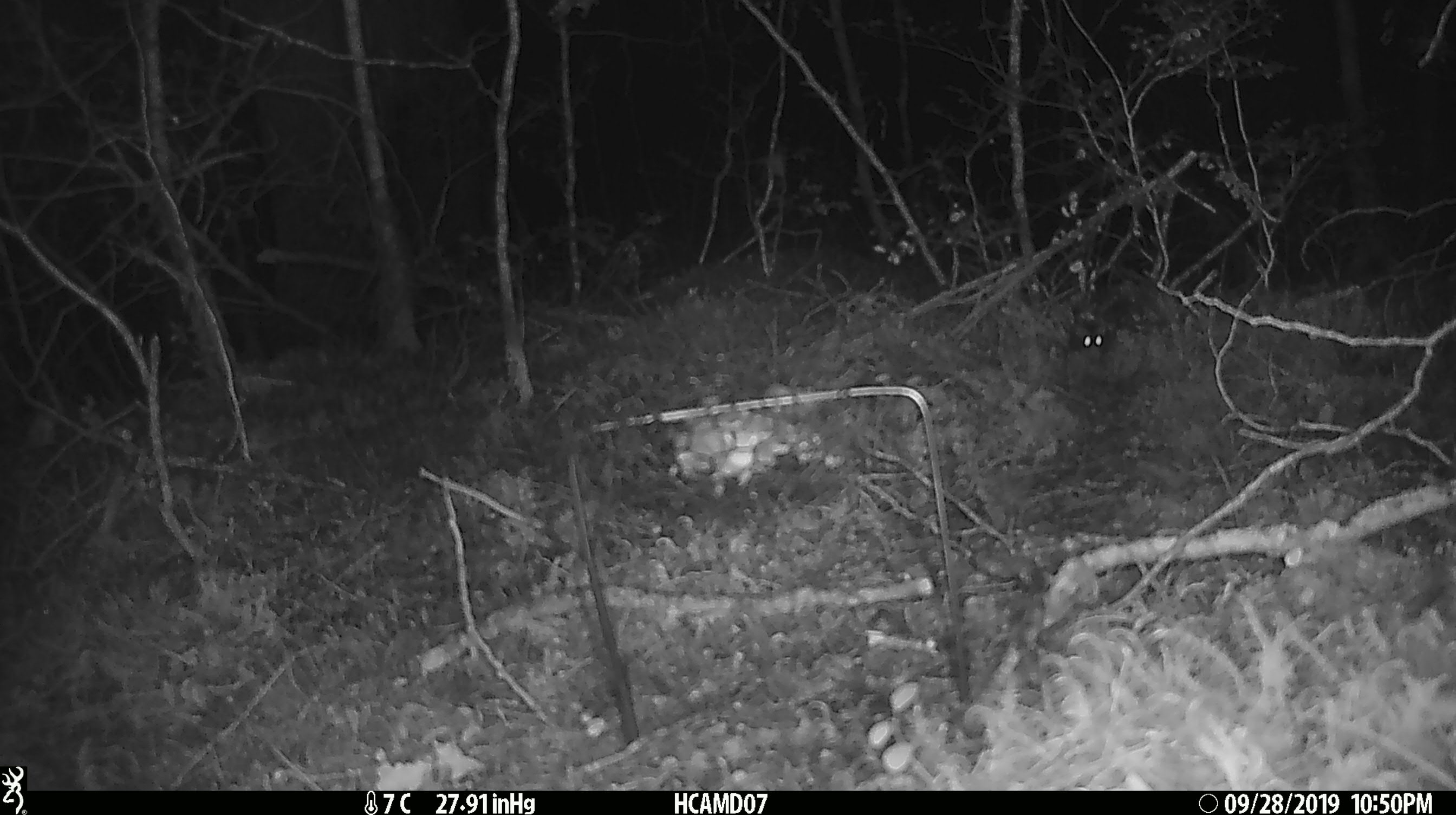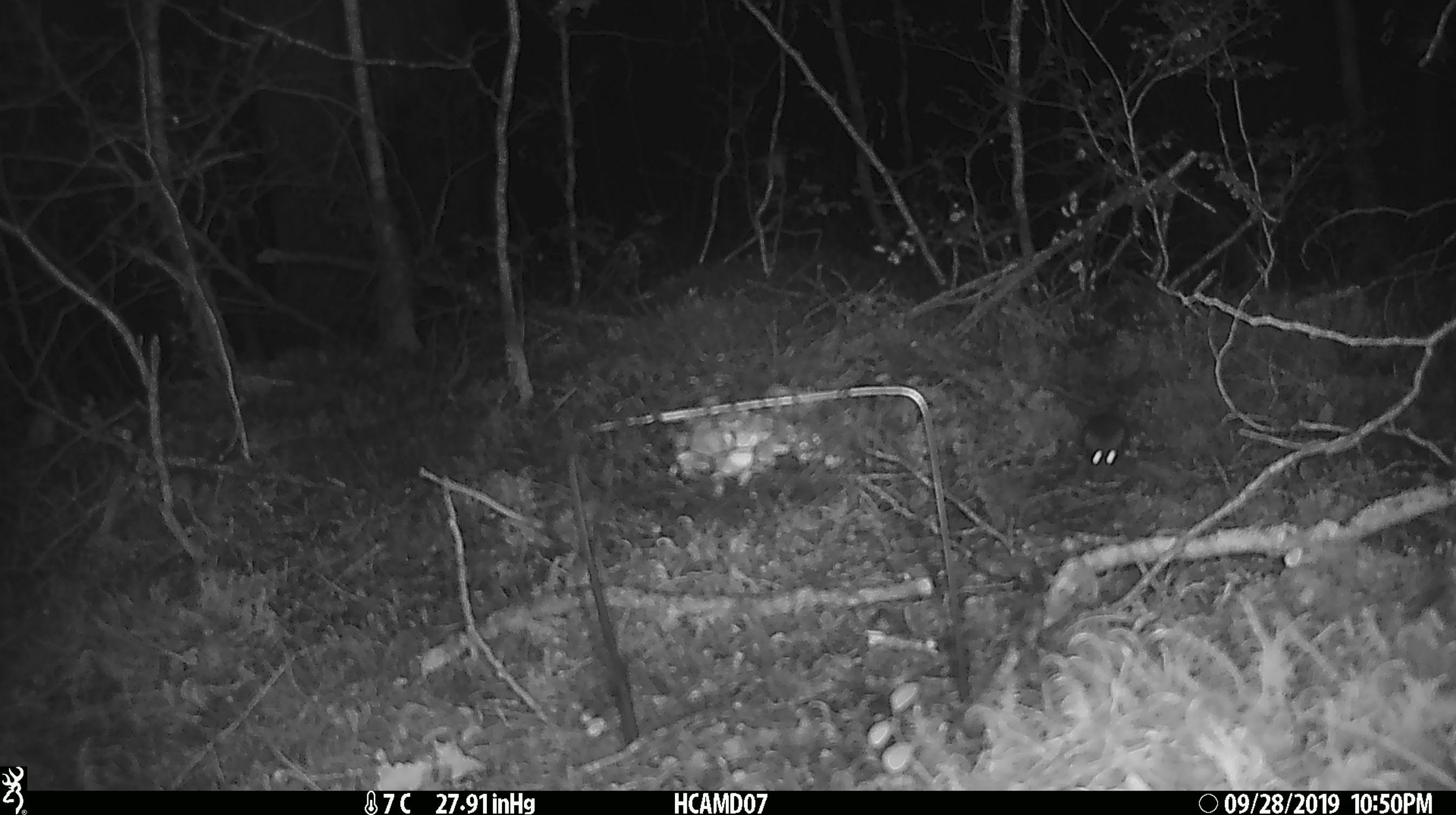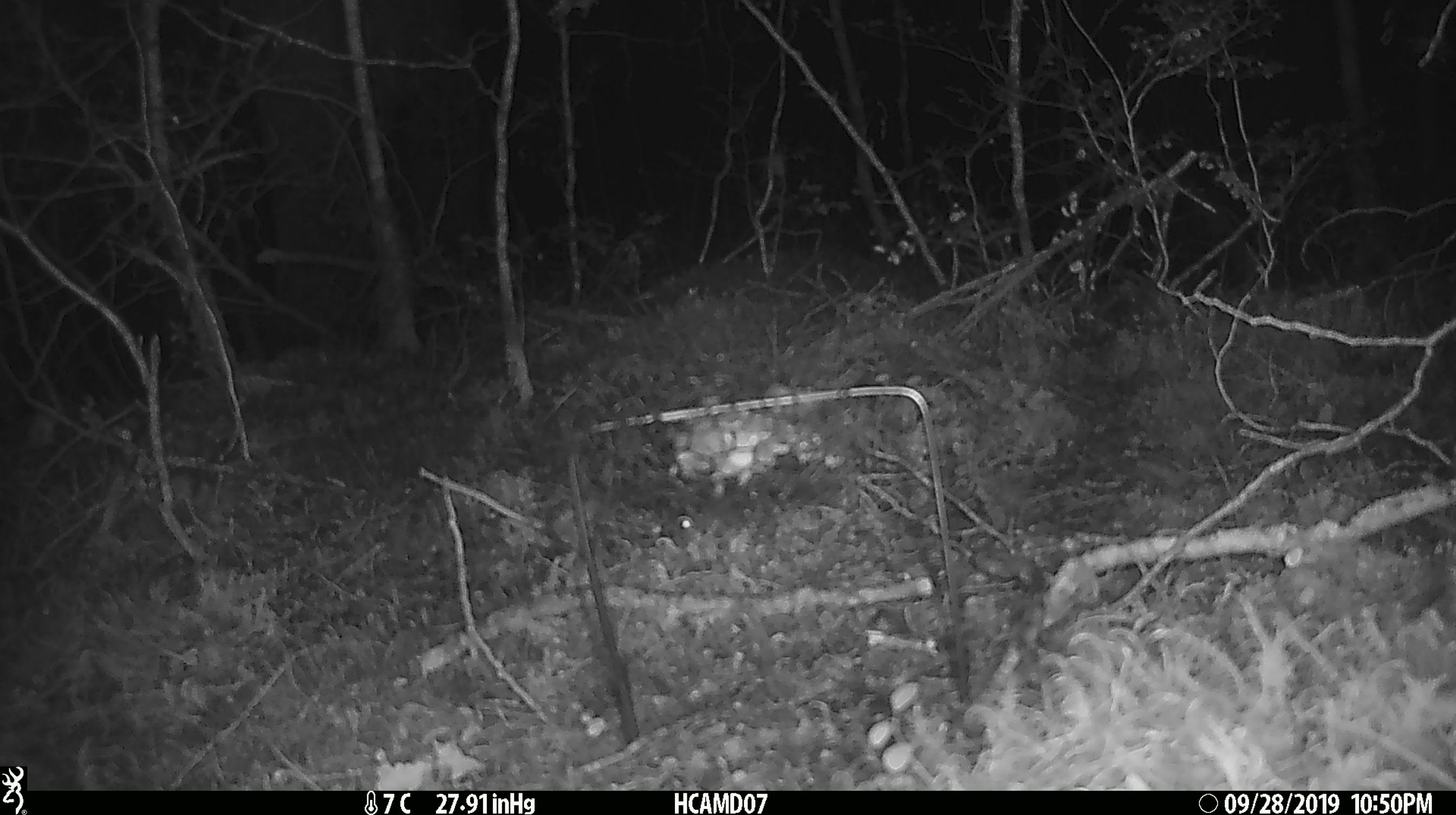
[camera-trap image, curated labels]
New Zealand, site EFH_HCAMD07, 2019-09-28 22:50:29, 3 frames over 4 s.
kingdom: Animalia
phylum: Chordata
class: Mammalia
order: Rodentia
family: Muridae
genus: Mus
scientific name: Mus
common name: mouse